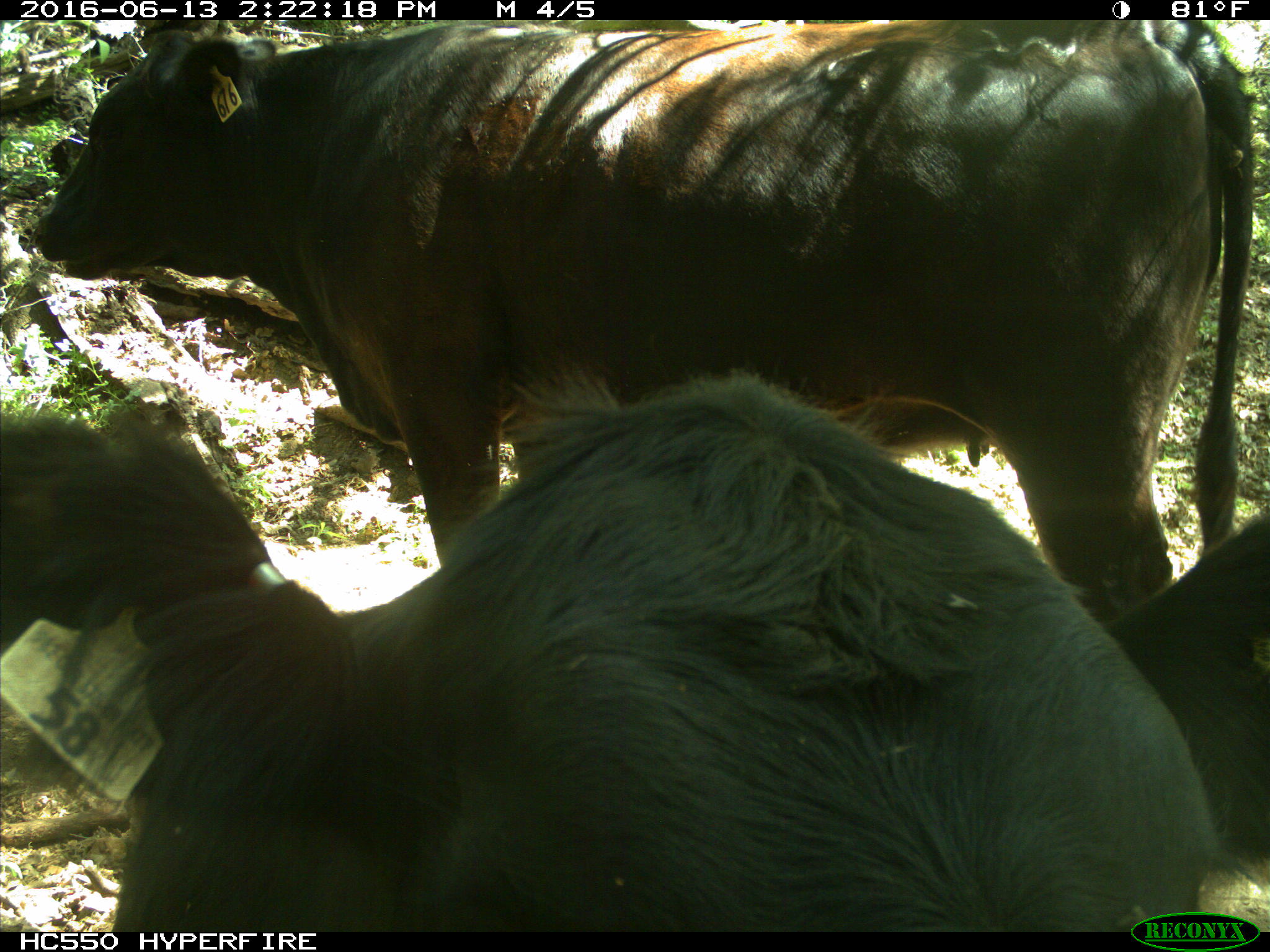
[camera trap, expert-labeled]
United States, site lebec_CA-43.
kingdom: Animalia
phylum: Chordata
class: Mammalia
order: Artiodactyla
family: Bovidae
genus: Bos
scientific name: Bos taurus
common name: domestic cow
Bos taurus (domestic cow).